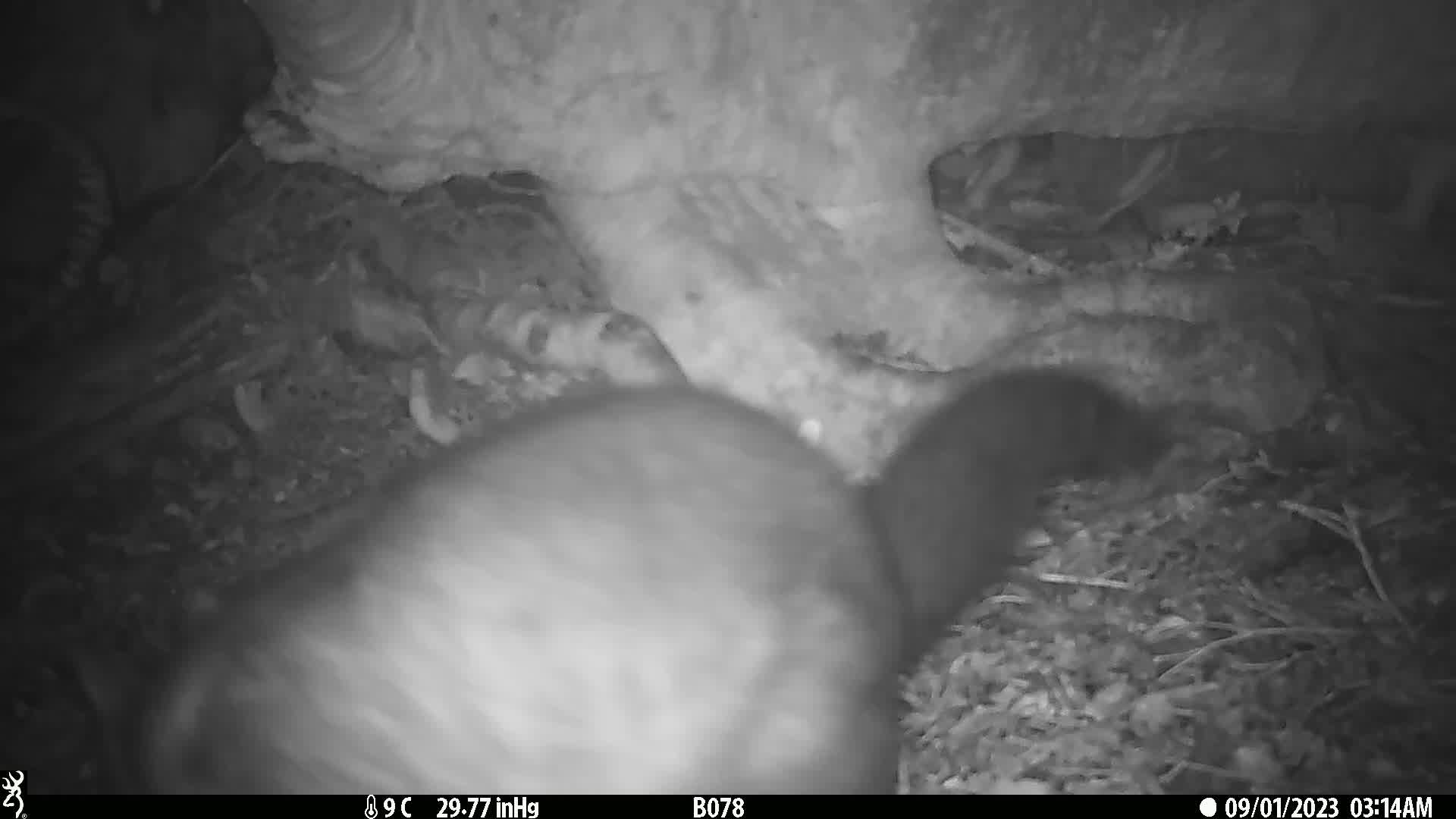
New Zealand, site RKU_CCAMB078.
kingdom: Animalia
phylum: Chordata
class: Mammalia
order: Diprotodontia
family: Phalangeridae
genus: Trichosurus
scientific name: Trichosurus vulpecula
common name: common brushtail possum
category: possum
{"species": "possum (common brushtail possum) (Trichosurus vulpecula)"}